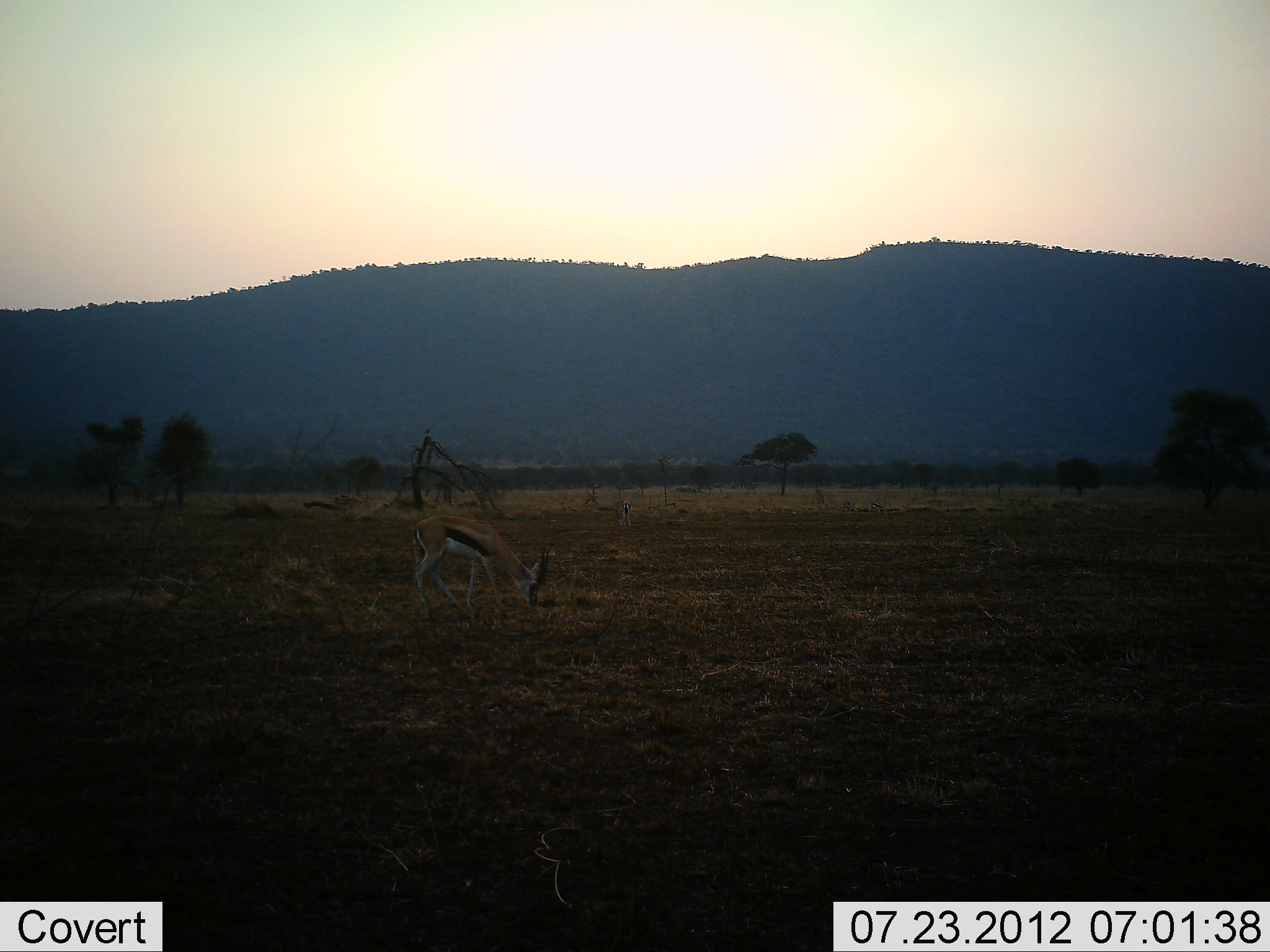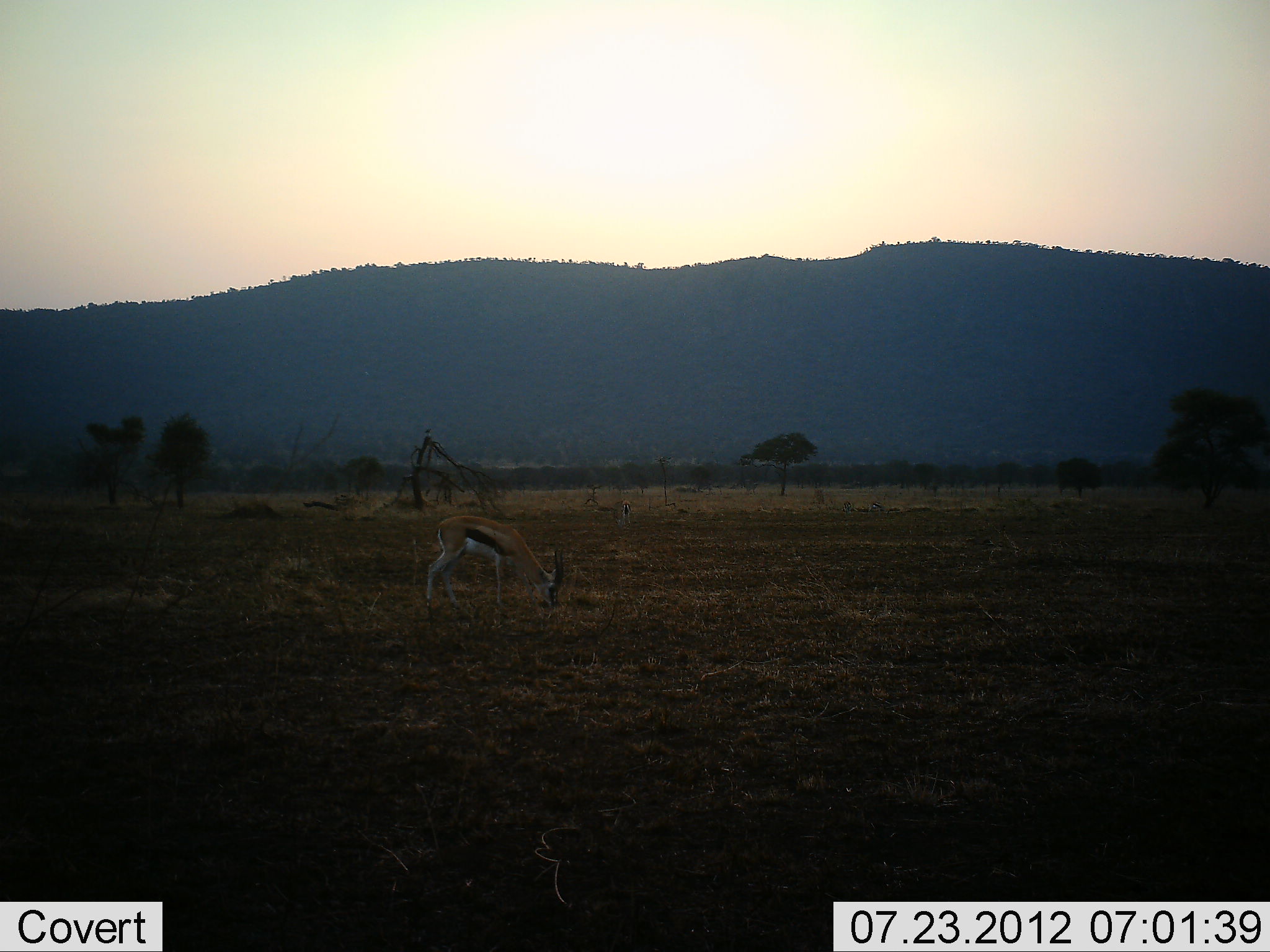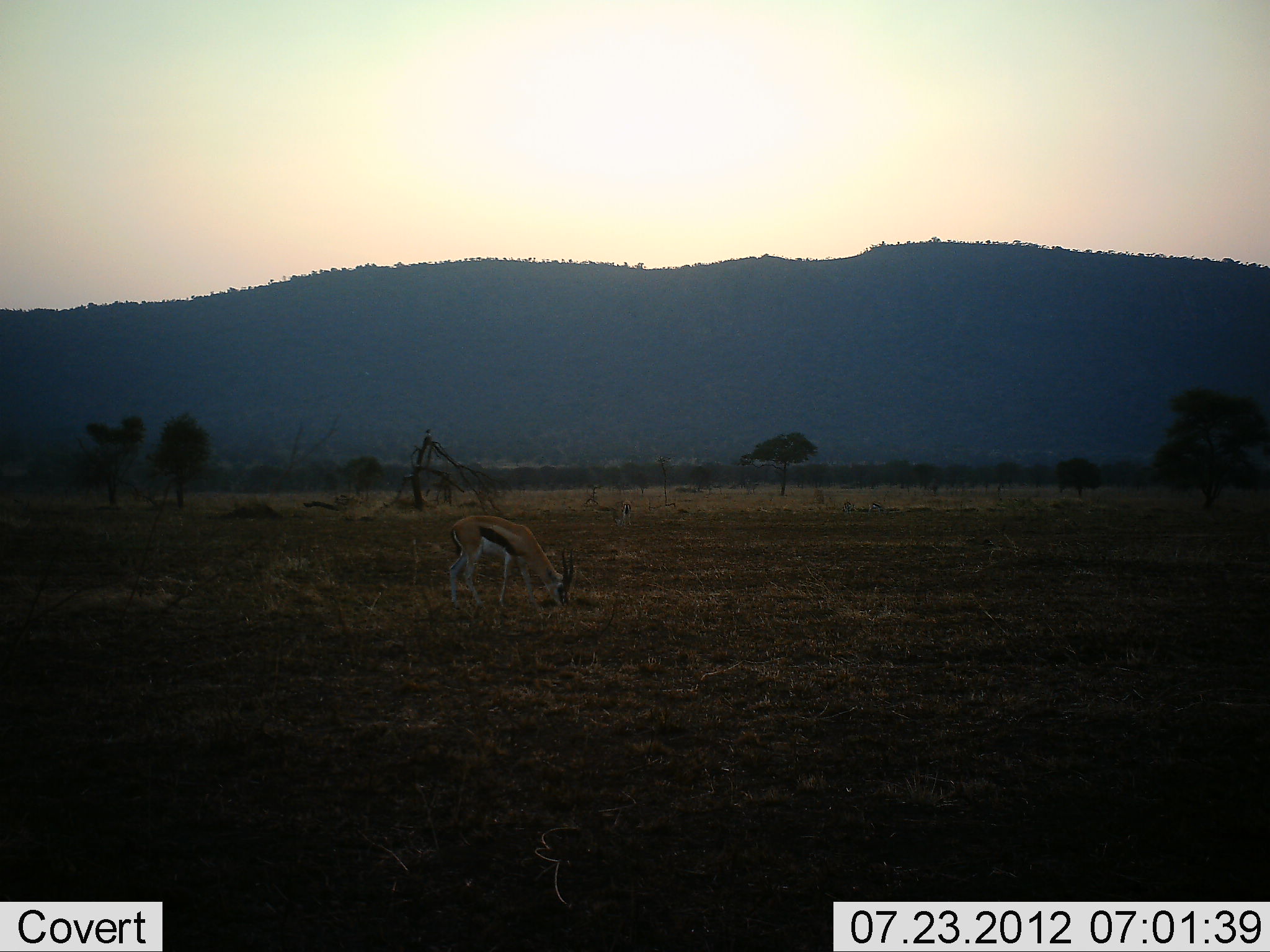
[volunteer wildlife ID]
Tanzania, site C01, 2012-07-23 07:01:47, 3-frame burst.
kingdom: Animalia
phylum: Chordata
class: Mammalia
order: Artiodactyla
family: Bovidae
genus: Eudorcas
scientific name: Eudorcas thomsonii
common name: thomson's gazelle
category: gazellethomsons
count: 1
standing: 0%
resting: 0%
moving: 10%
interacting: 0%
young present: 0%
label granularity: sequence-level